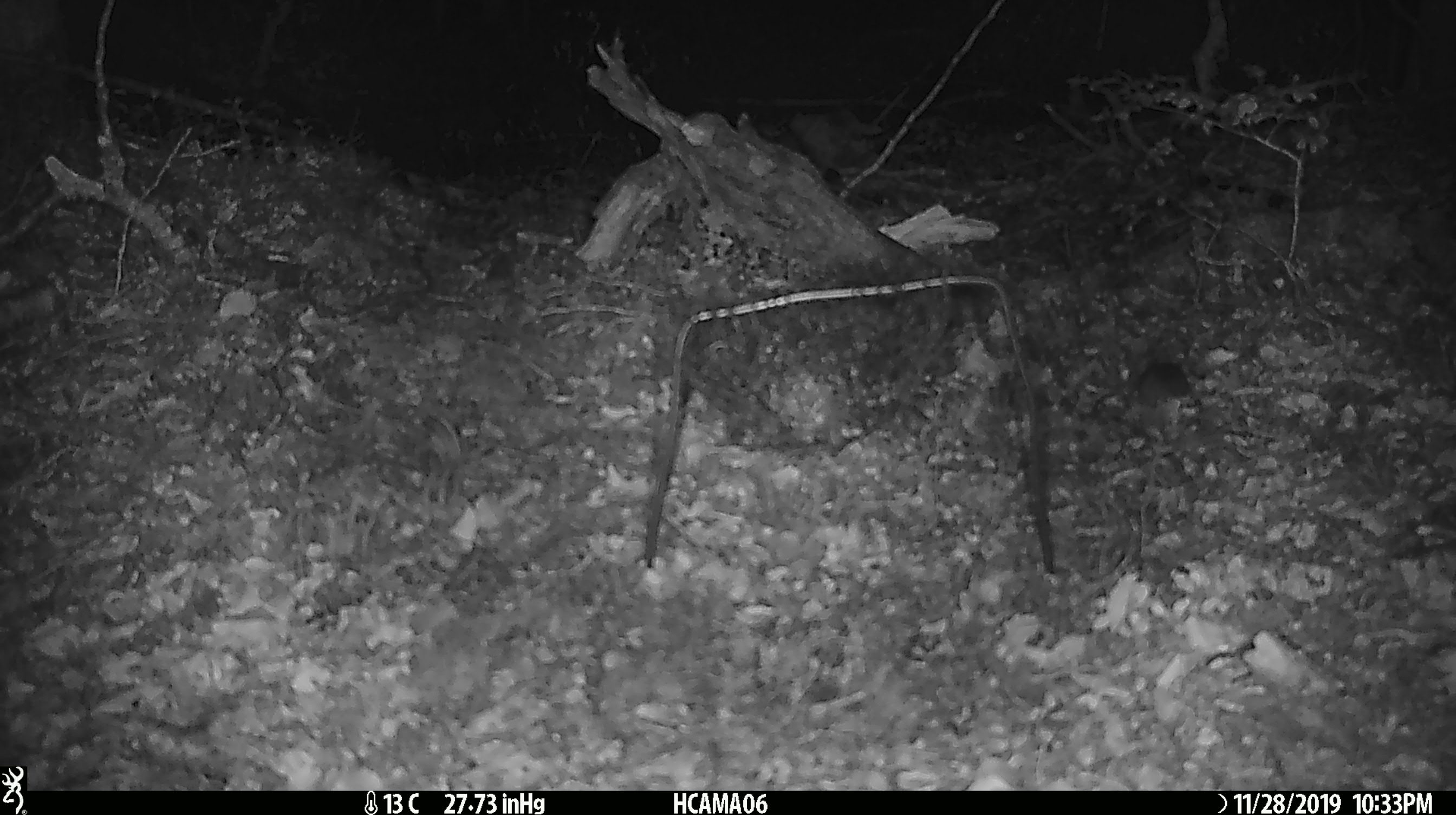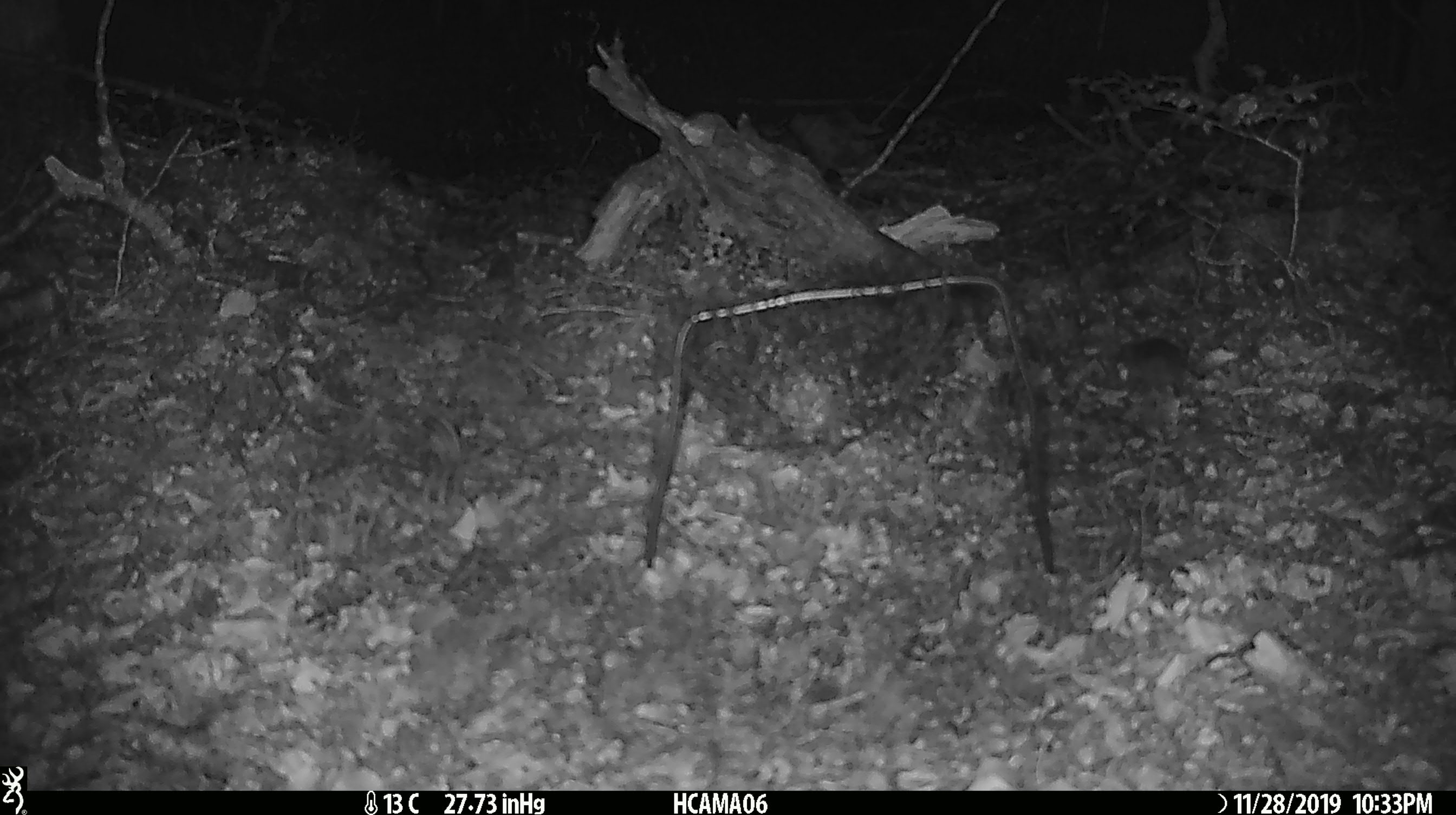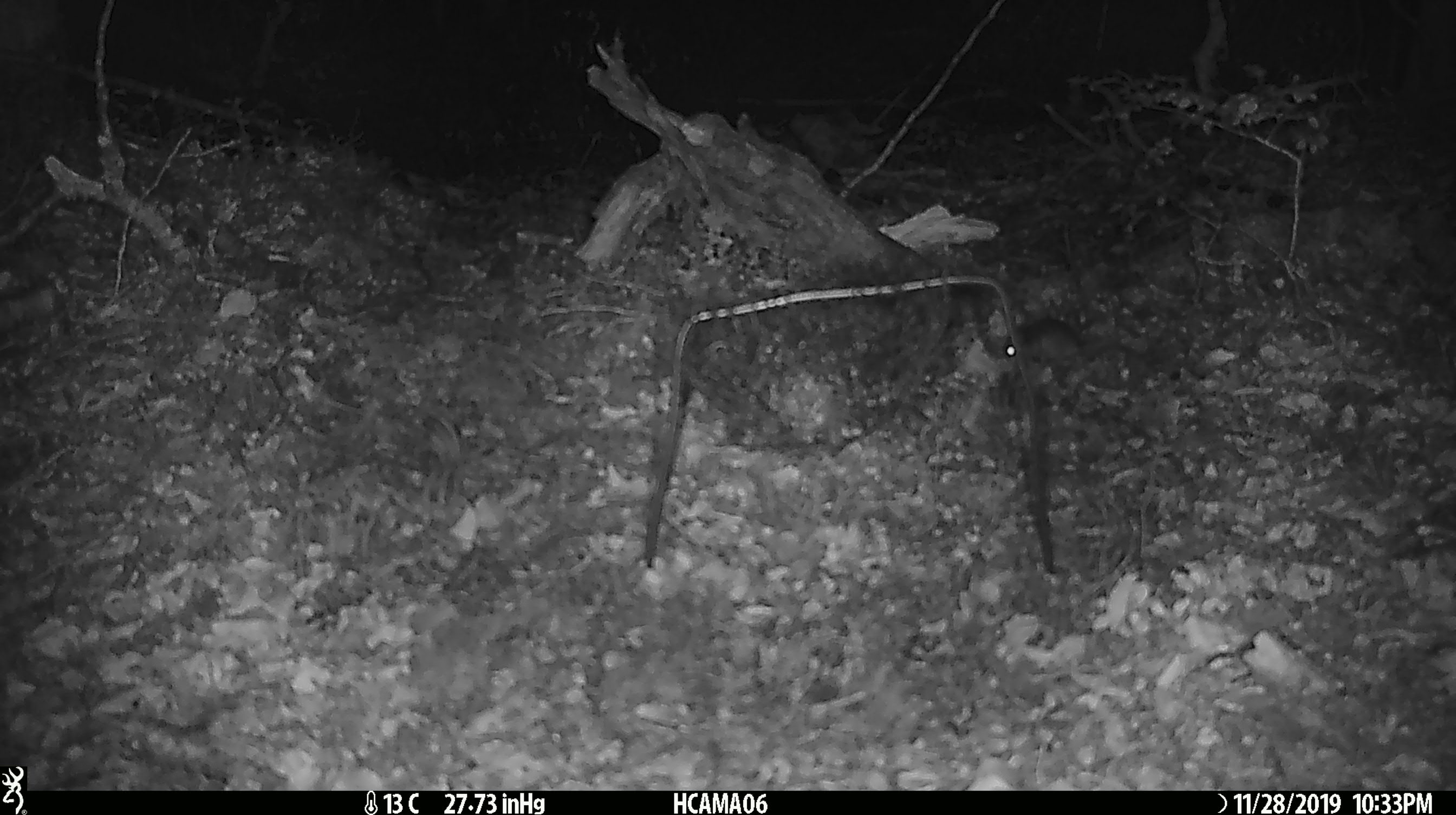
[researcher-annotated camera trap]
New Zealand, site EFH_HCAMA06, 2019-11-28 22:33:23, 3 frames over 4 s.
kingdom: Animalia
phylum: Chordata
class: Mammalia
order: Rodentia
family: Muridae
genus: Mus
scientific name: Mus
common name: mouse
Mouse (Mus).